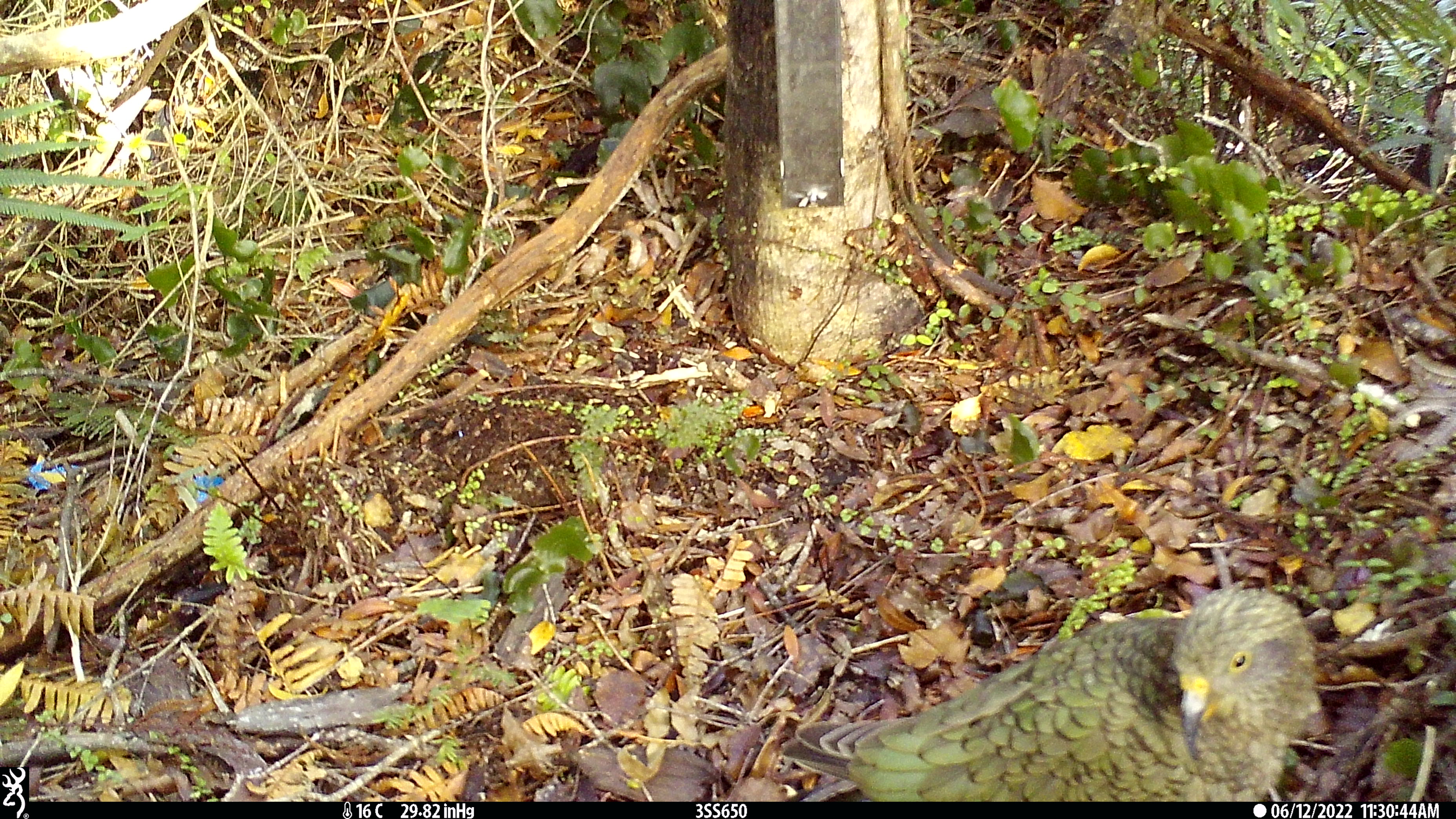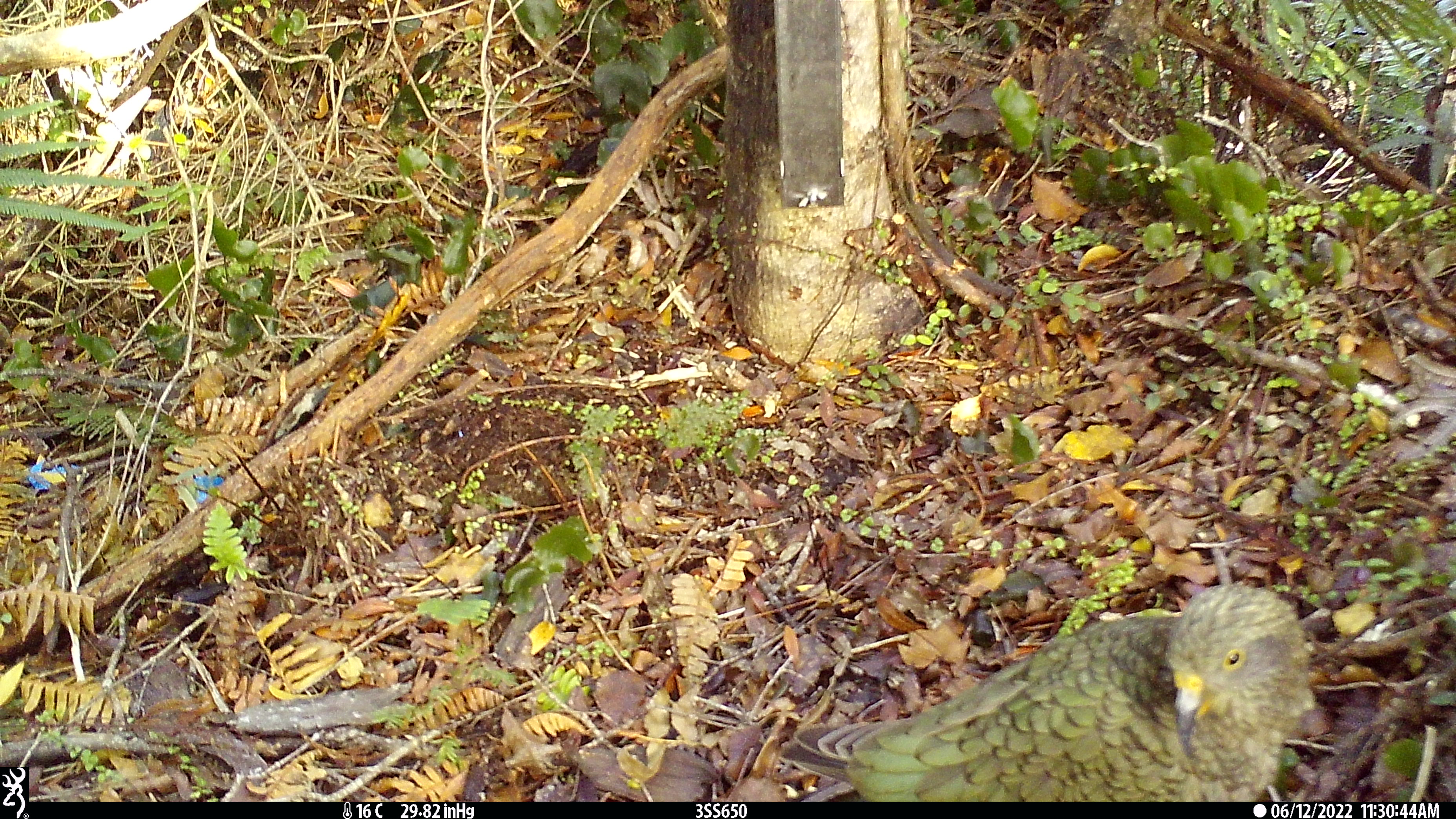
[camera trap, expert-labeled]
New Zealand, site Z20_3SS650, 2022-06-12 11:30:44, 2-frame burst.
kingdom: Animalia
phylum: Chordata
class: Aves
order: Psittaciformes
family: Strigopidae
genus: Nestor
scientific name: Nestor notabilis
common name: kea